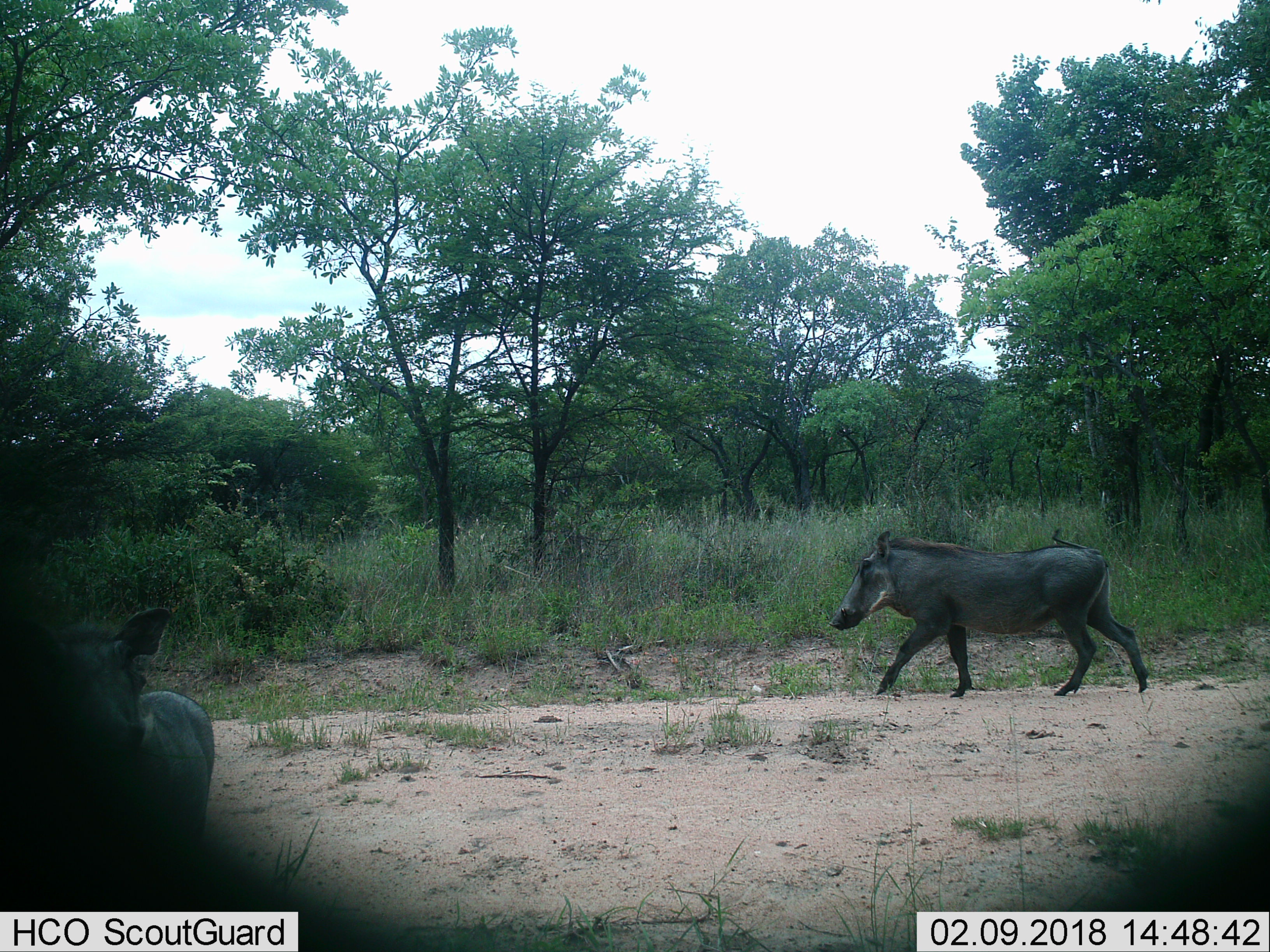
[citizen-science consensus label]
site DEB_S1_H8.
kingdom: Animalia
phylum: Chordata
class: Mammalia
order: Artiodactyla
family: Suidae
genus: Phacochoerus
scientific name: Phacochoerus africanus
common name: warthog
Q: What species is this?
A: Warthog (Phacochoerus africanus).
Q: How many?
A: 2.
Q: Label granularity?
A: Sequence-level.